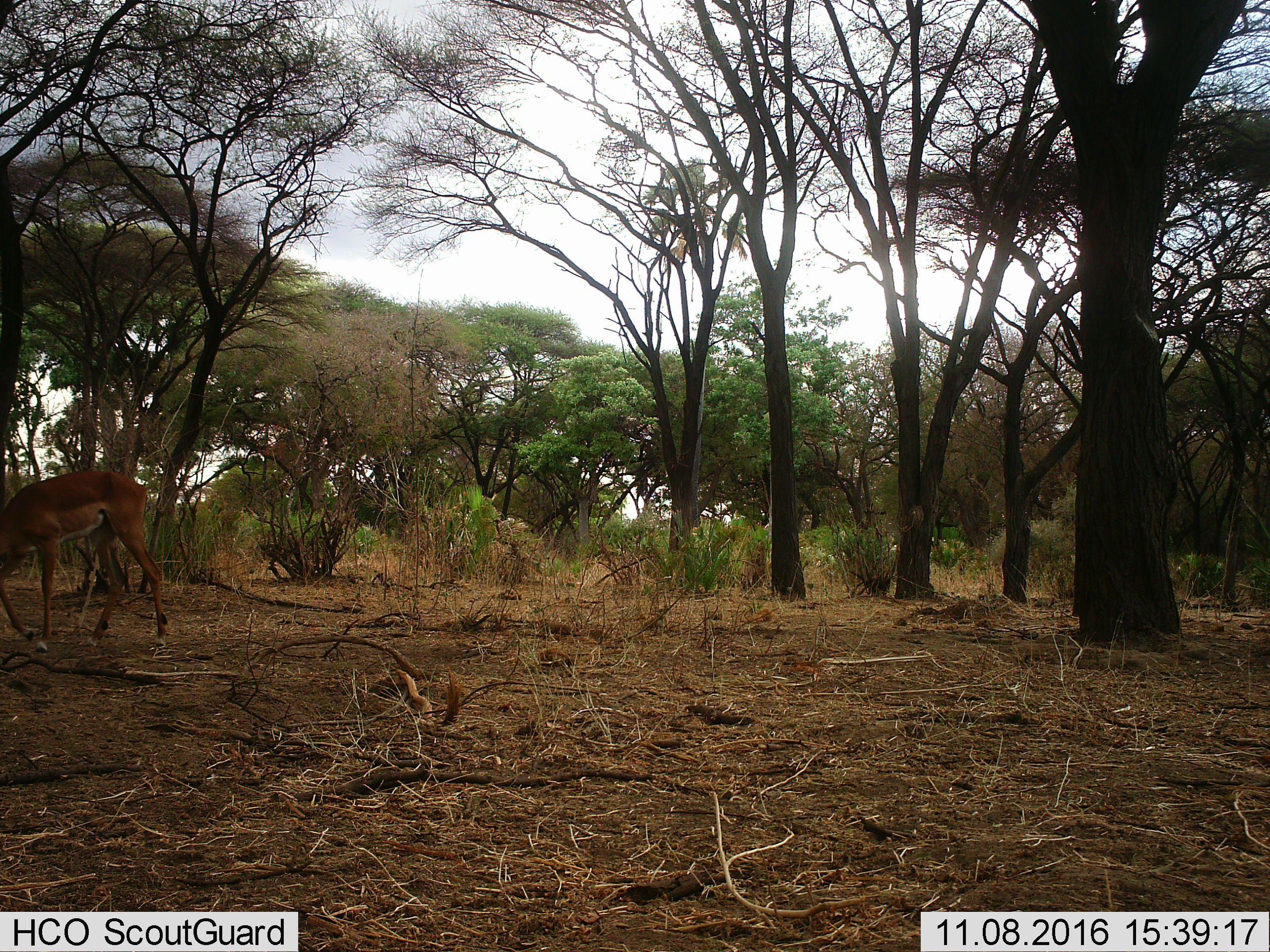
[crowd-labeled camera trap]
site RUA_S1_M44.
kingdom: Animalia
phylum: Chordata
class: Mammalia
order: Artiodactyla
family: Bovidae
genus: Aepyceros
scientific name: Aepyceros melampus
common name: impala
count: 1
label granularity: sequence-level